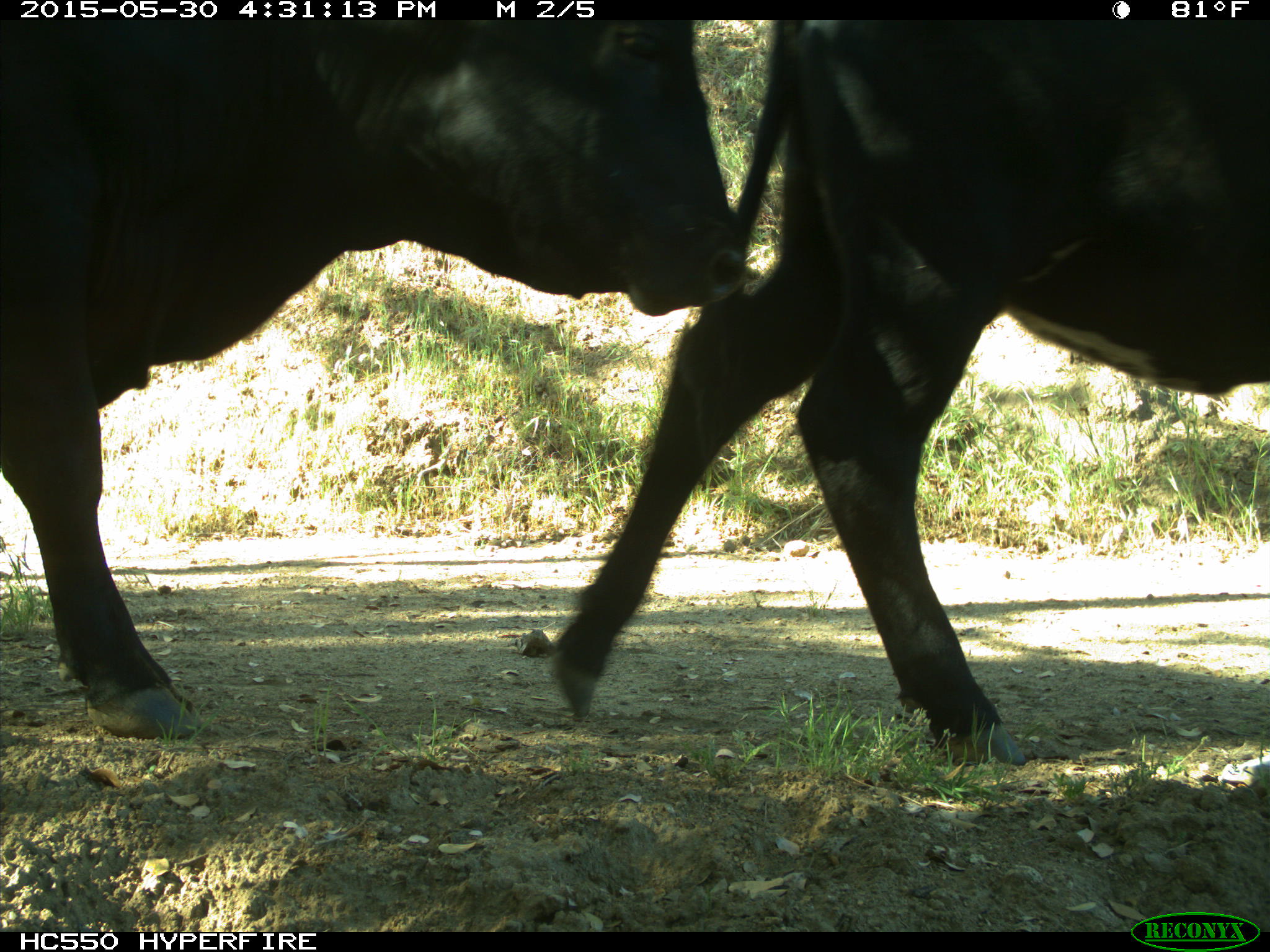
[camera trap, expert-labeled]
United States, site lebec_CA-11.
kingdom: Animalia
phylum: Chordata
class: Mammalia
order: Artiodactyla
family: Bovidae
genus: Bos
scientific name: Bos taurus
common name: domestic cow